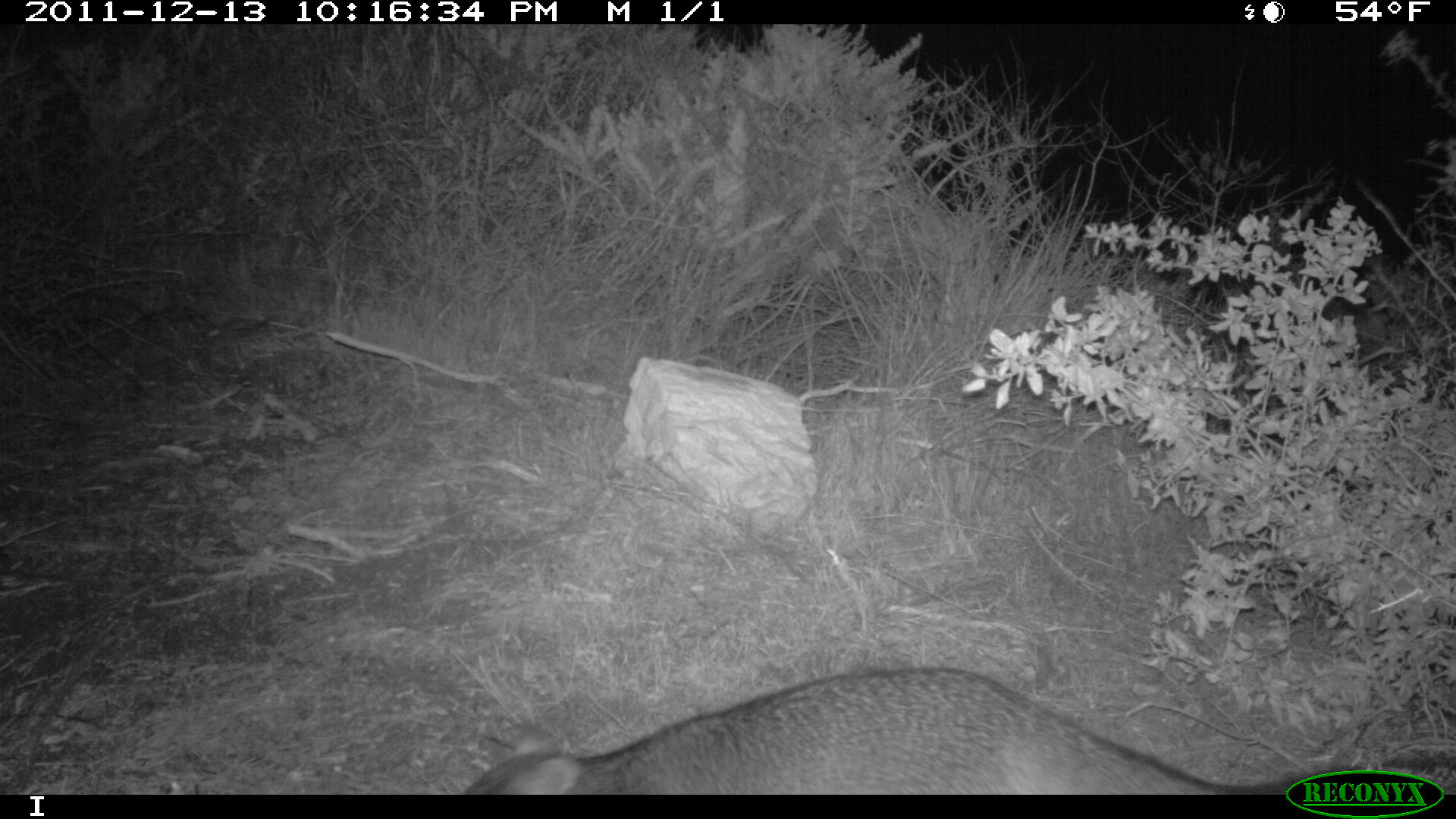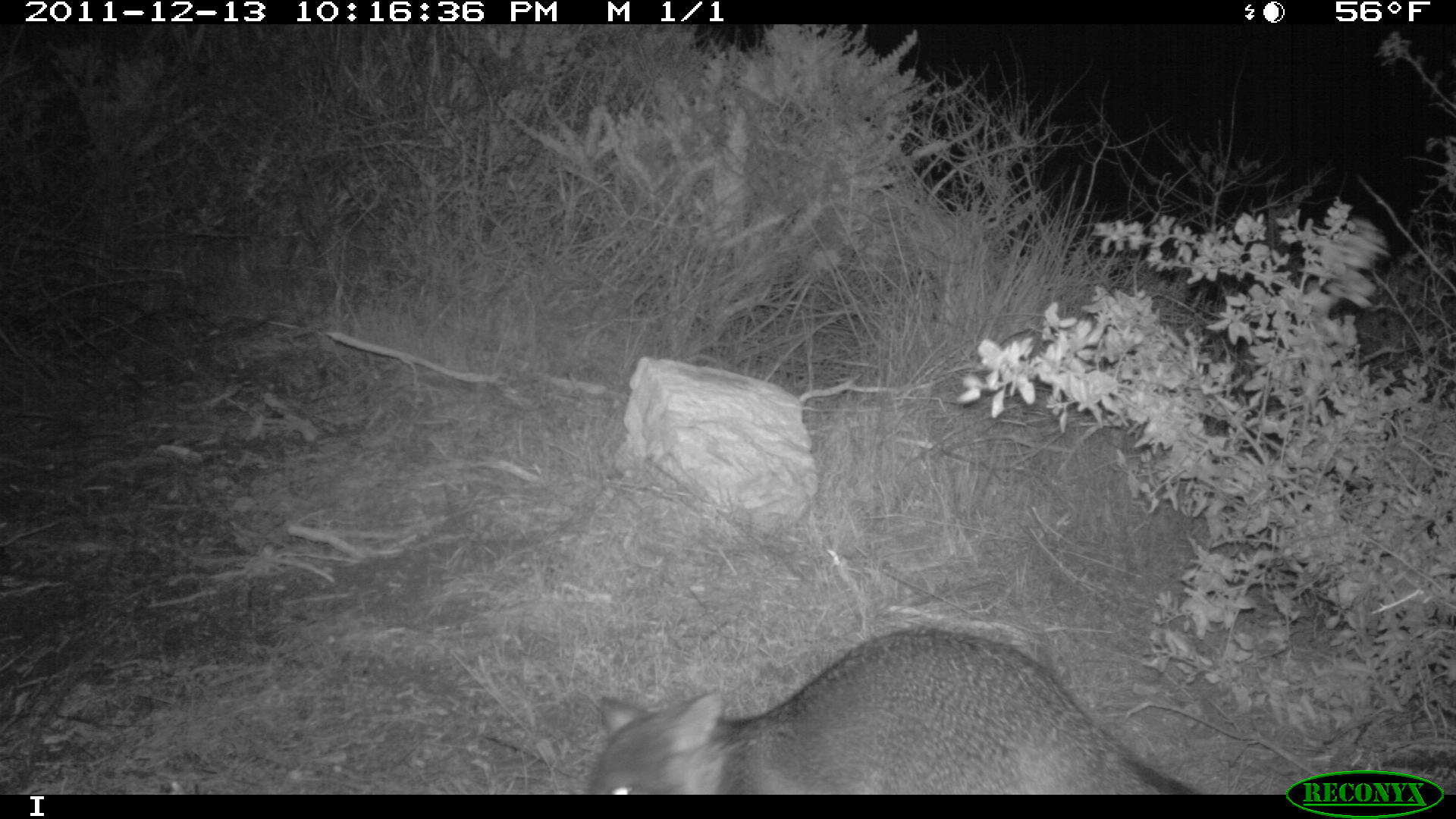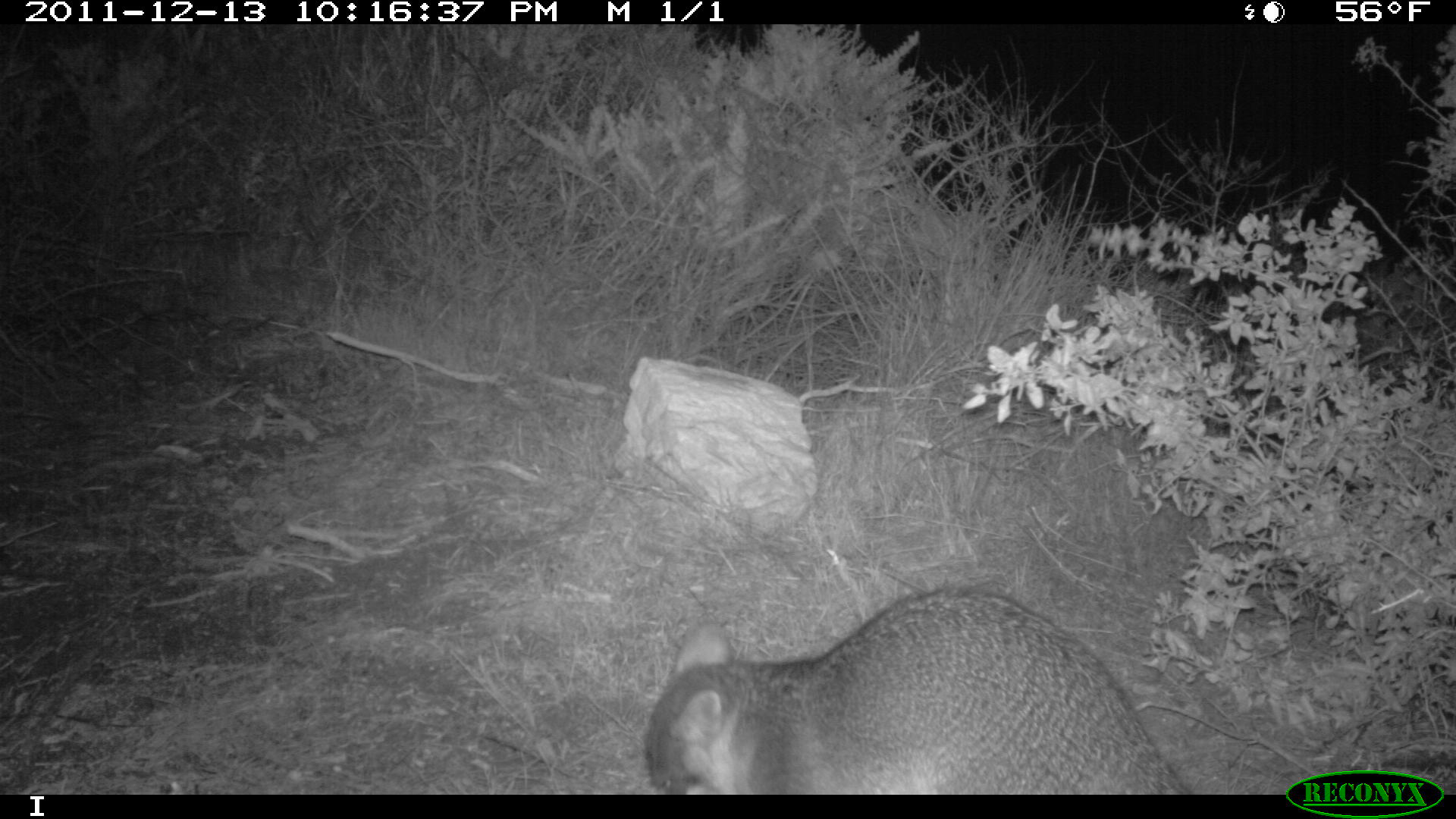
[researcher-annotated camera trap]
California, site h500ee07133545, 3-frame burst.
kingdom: Animalia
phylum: Chordata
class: Mammalia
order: Carnivora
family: Canidae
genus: Urocyon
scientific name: Urocyon littoralis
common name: island fox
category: fox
Fox (island fox) (Urocyon littoralis).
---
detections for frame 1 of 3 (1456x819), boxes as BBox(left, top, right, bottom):
fox: BBox(462, 664, 1367, 794)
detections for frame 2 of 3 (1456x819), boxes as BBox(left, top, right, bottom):
fox: BBox(587, 624, 1202, 792)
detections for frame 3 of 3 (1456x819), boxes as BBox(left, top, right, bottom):
fox: BBox(646, 583, 1190, 793)